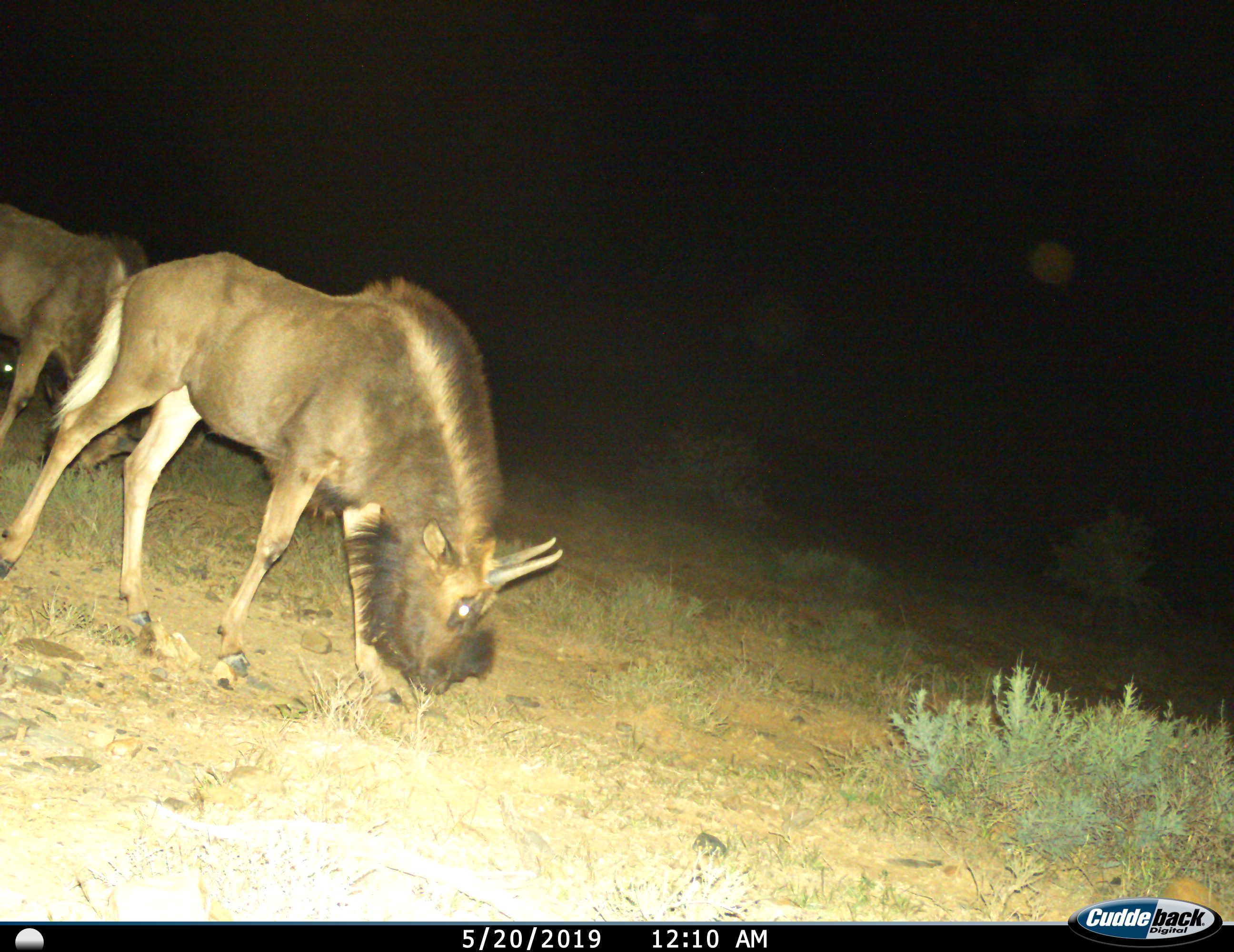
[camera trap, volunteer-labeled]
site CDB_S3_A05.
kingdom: Animalia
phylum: Chordata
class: Mammalia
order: Artiodactyla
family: Bovidae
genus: Connochaetes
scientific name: Connochaetes gnou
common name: black wildebeest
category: wildebeestblack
Wildebeestblack (black wildebeest) (Connochaetes gnou), count 2. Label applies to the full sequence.